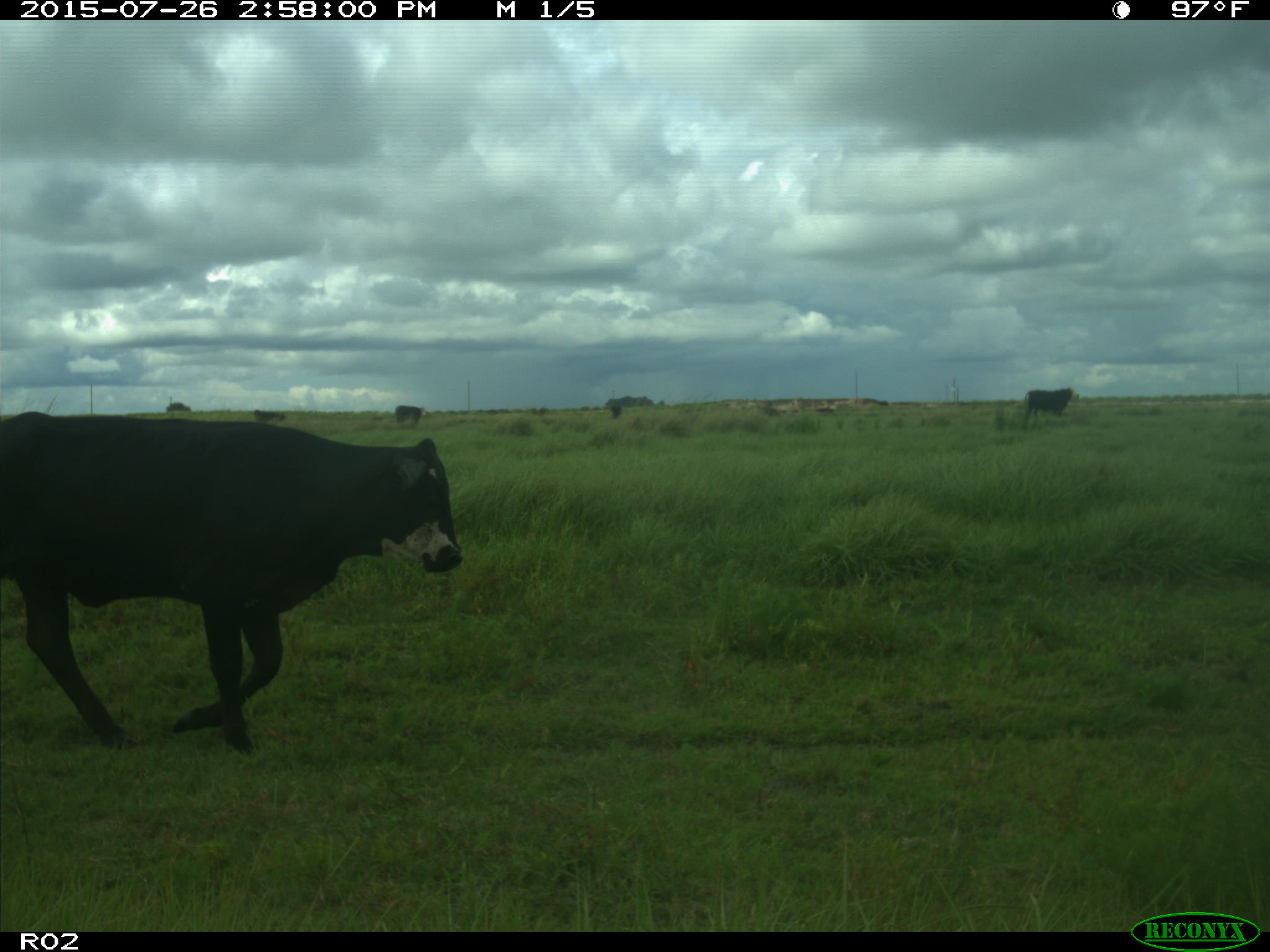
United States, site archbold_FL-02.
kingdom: Animalia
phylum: Chordata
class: Mammalia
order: Artiodactyla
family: Bovidae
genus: Bos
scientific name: Bos taurus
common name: domestic cow